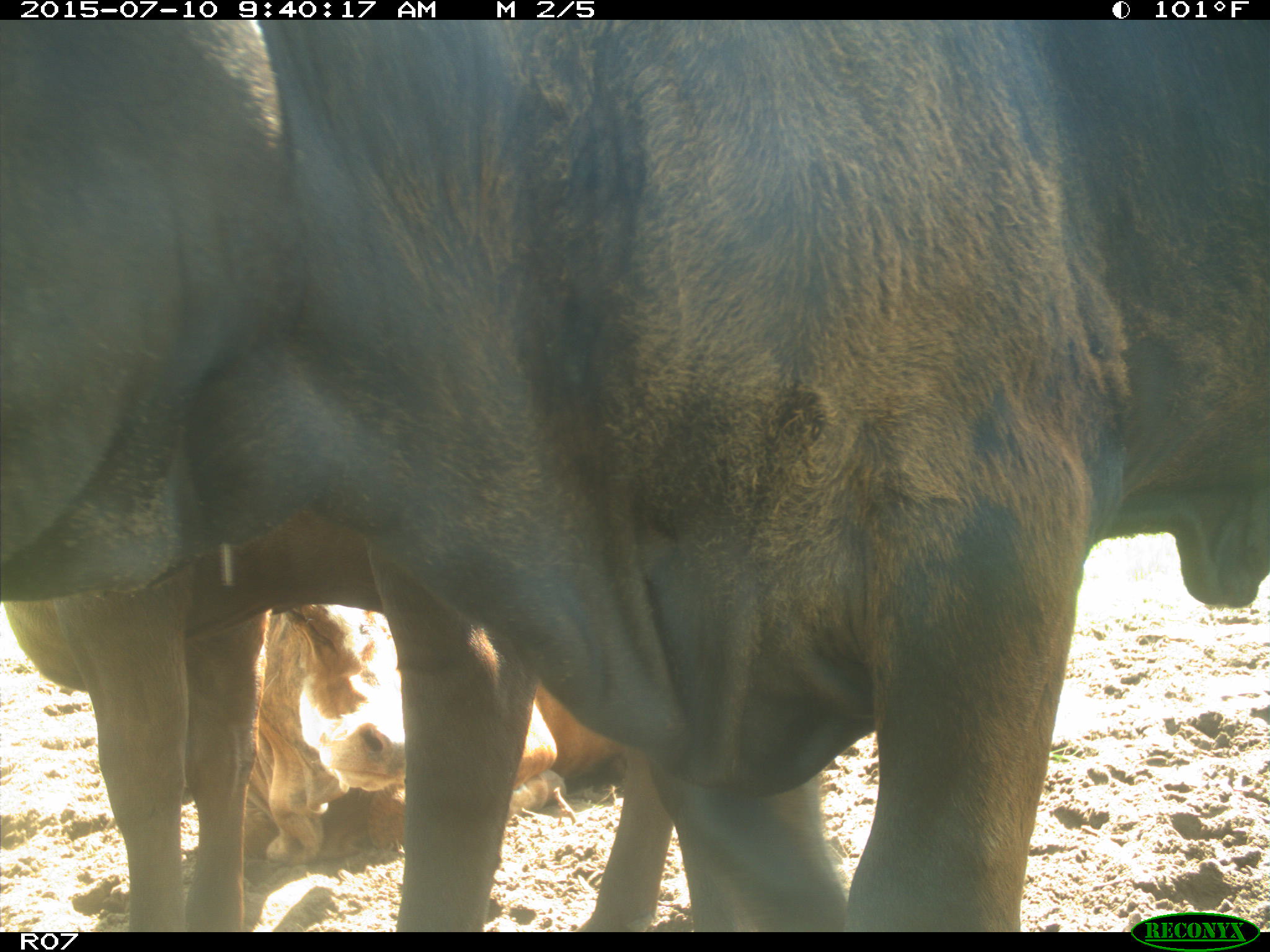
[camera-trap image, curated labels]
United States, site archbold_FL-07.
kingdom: Animalia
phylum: Chordata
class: Mammalia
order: Artiodactyla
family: Bovidae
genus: Bos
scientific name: Bos taurus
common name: domestic cow